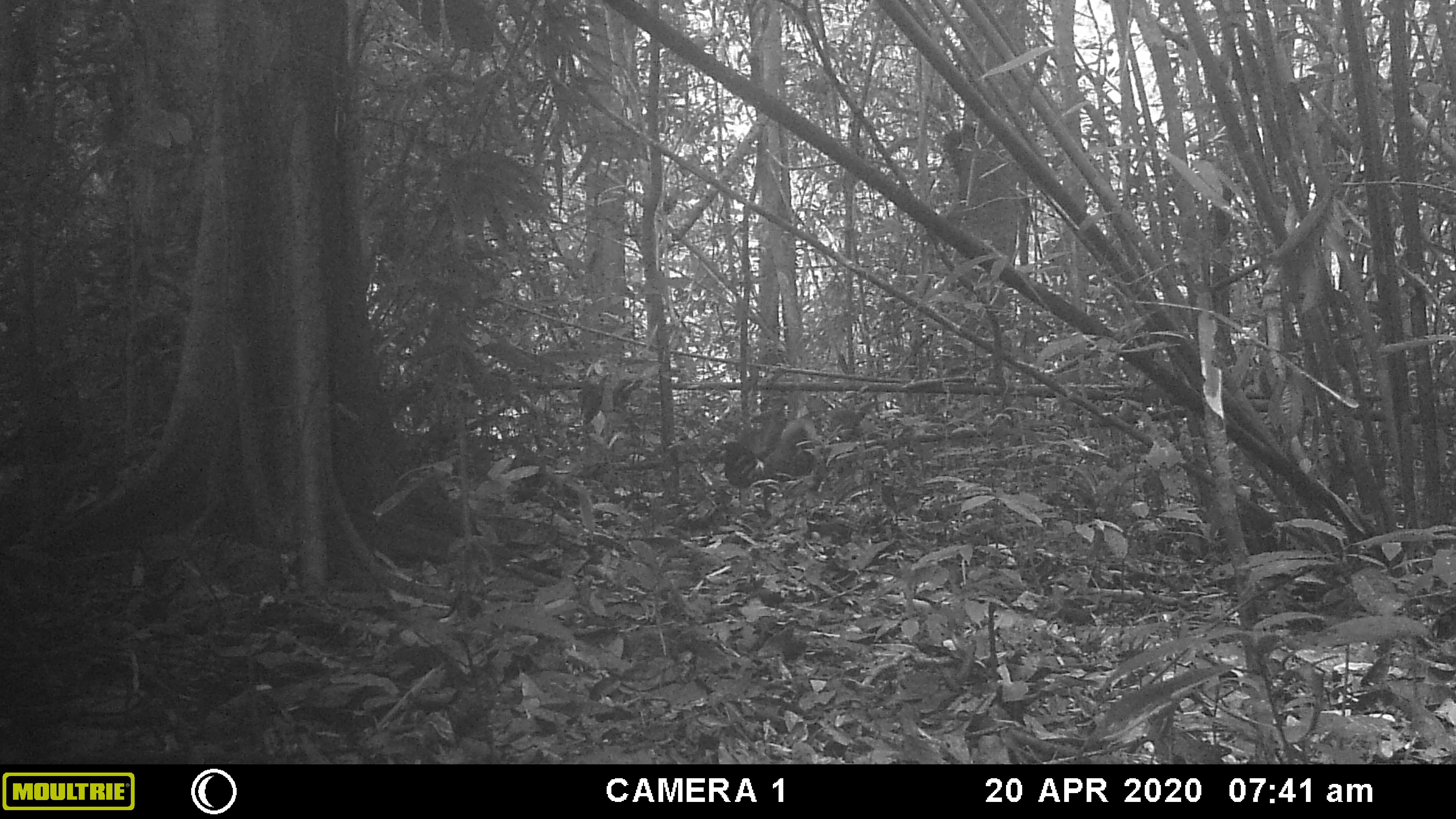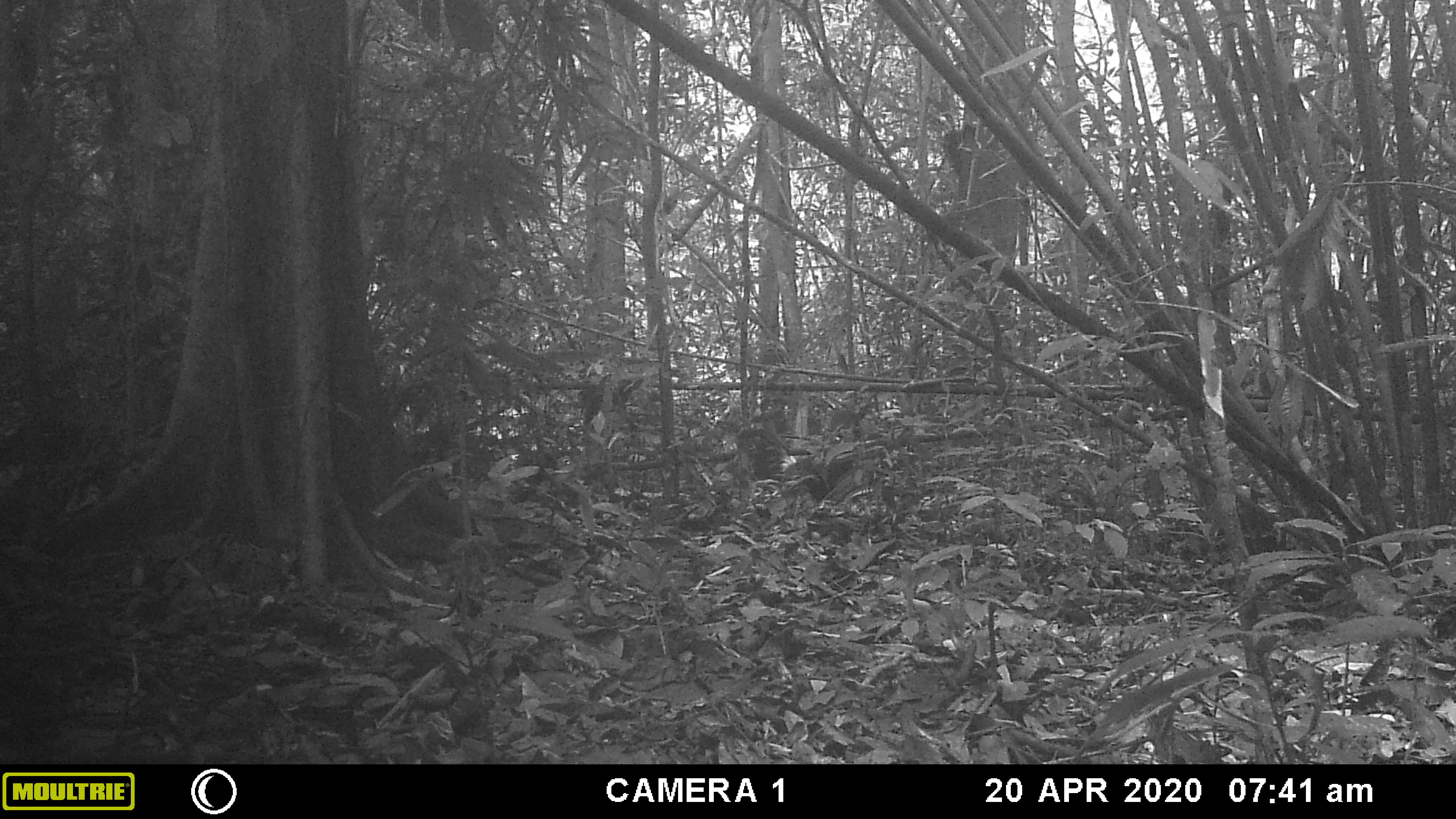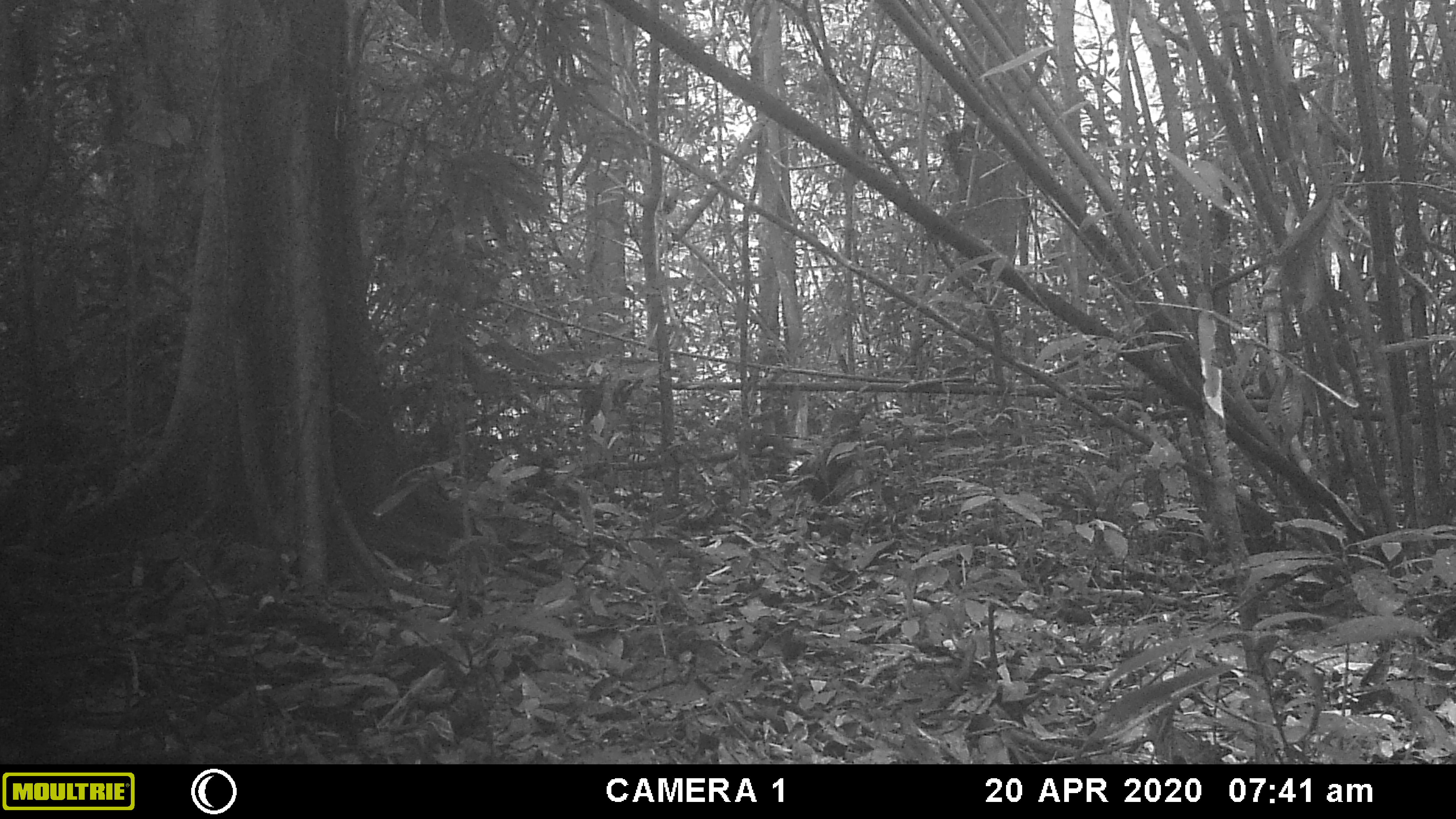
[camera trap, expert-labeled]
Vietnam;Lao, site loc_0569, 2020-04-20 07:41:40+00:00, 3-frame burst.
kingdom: Animalia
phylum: Chordata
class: Aves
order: Galliformes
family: Phasianidae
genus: Gallus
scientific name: Gallus gallus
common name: red junglefowl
Red junglefowl (Gallus gallus). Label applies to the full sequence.